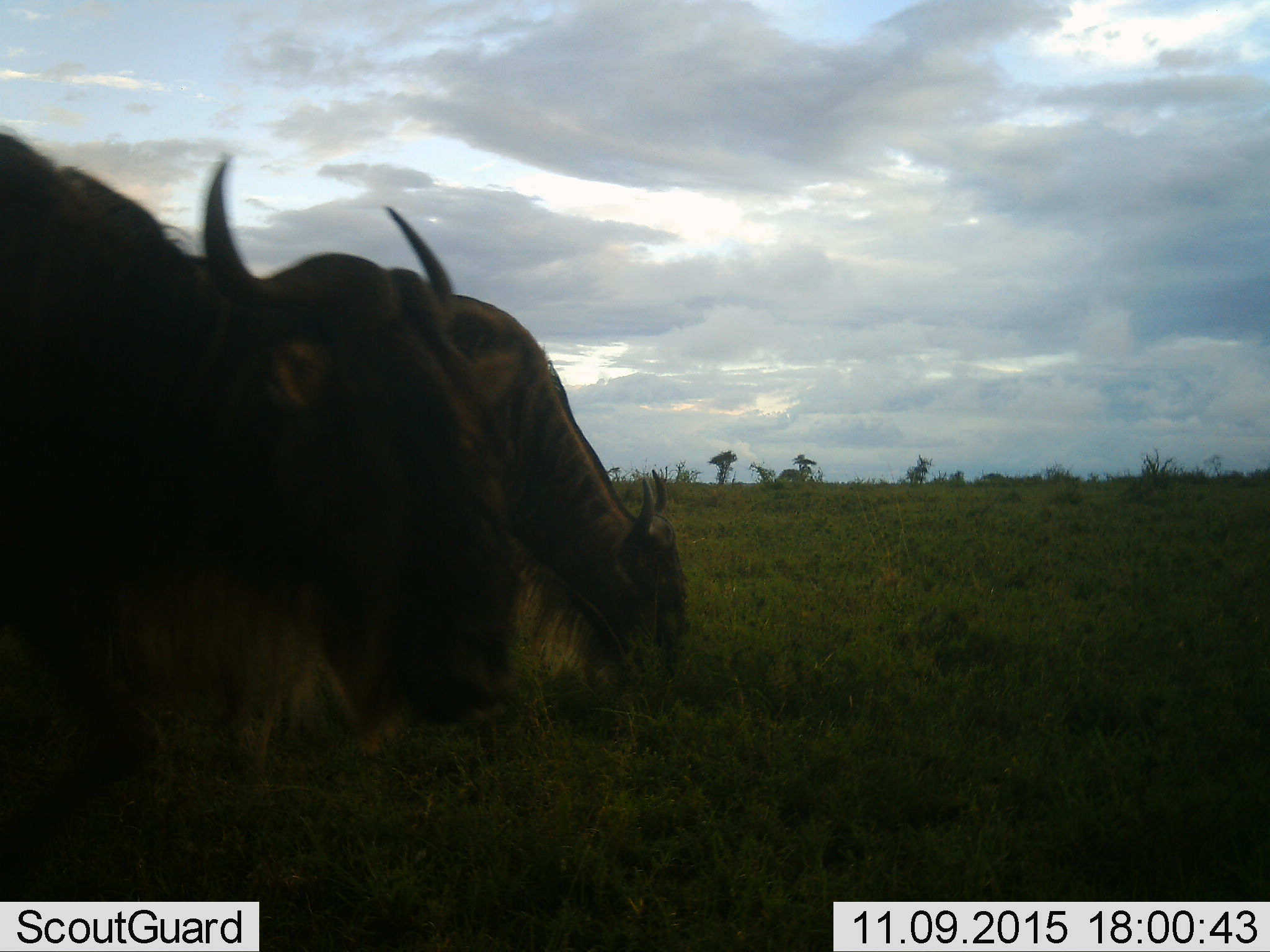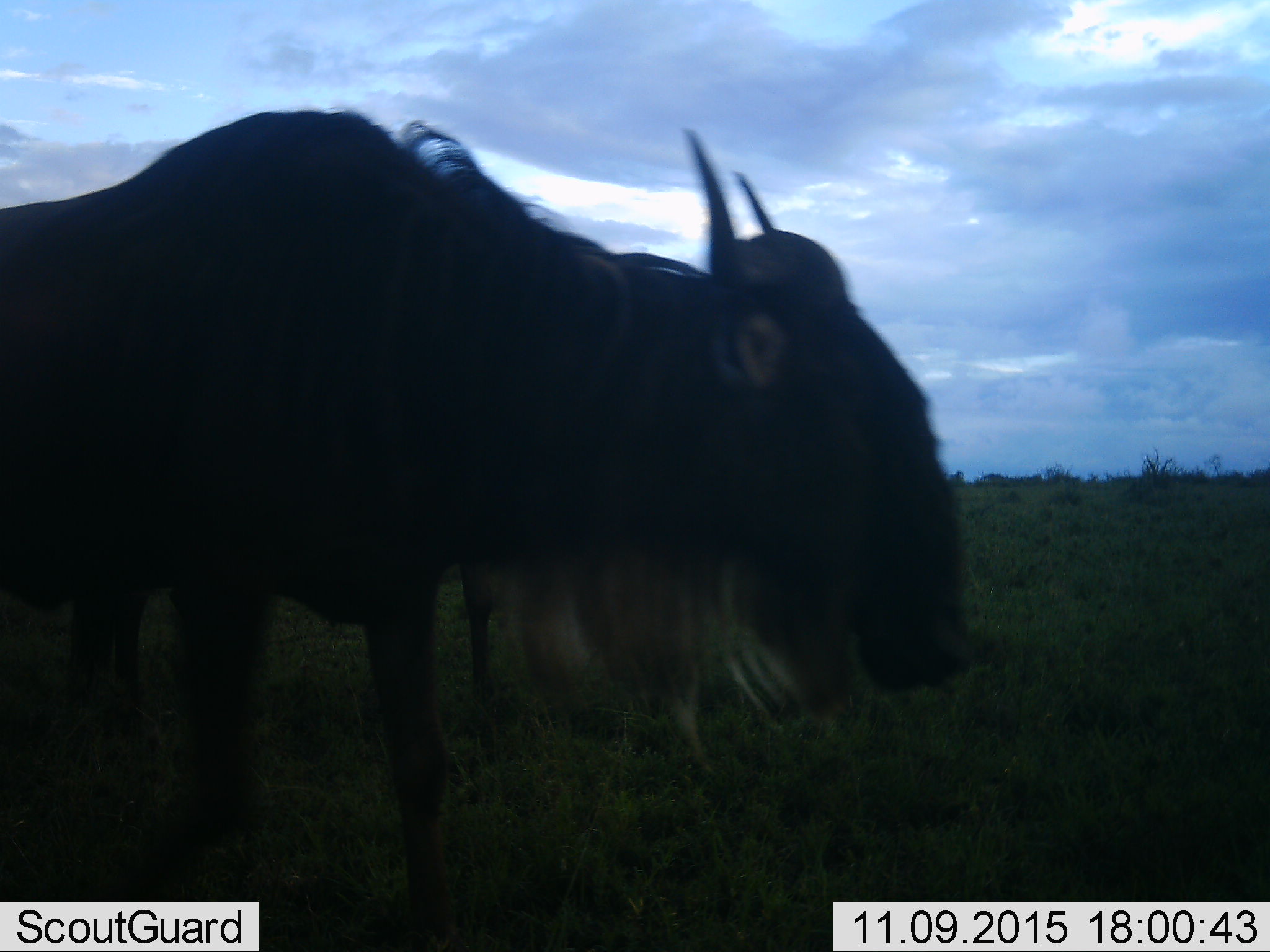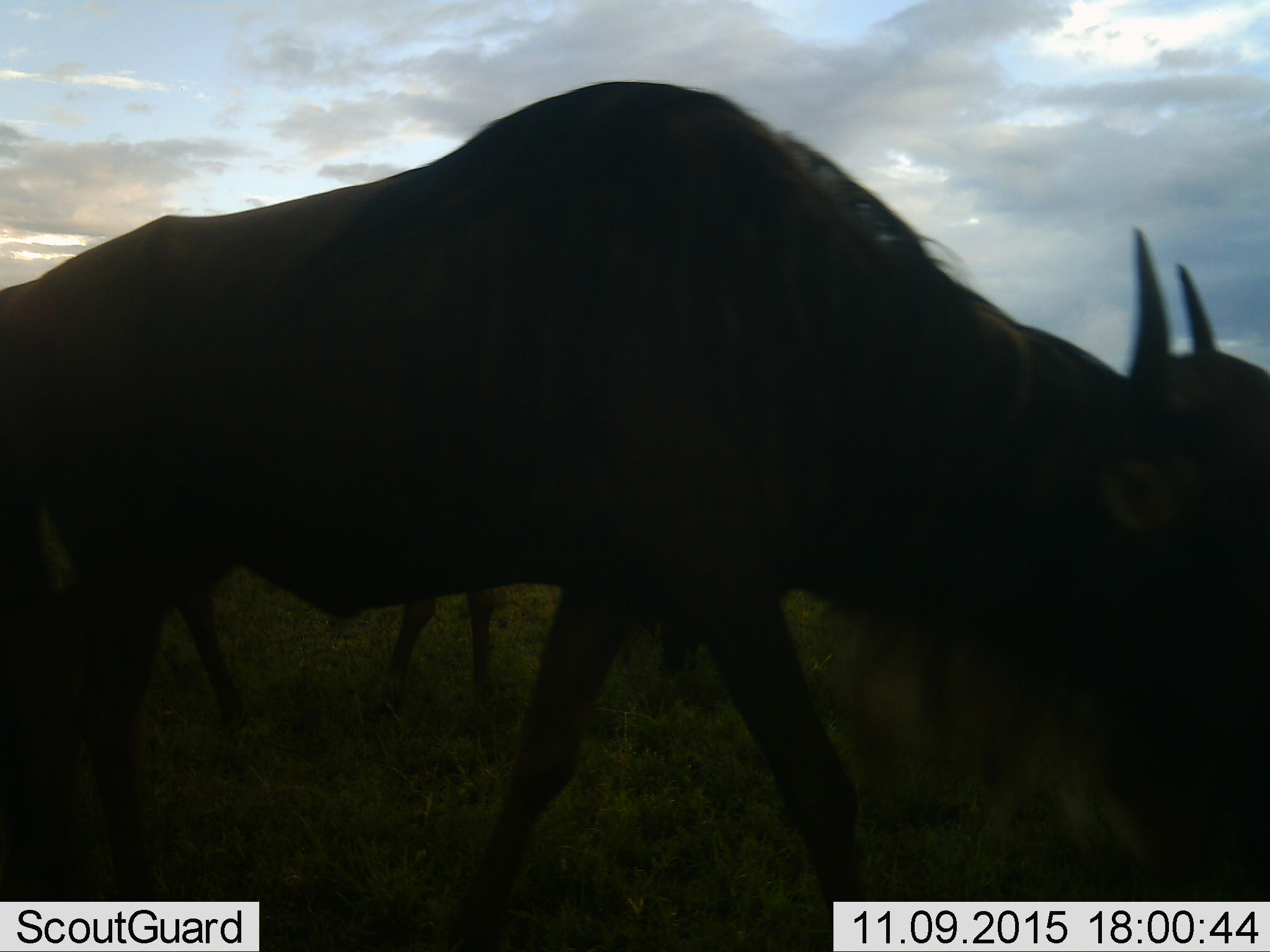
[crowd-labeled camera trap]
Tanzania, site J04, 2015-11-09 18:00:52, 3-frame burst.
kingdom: Animalia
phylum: Chordata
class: Mammalia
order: Artiodactyla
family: Bovidae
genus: Connochaetes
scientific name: Connochaetes taurinus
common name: blue wildebeest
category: wildebeest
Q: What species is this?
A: Wildebeest (blue wildebeest) (Connochaetes taurinus).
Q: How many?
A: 2.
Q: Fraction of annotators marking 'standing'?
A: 33%.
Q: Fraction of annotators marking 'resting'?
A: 0%.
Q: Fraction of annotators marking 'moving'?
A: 78%.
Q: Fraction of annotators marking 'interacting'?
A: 0%.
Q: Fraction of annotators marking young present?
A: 0%.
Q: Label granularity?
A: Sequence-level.